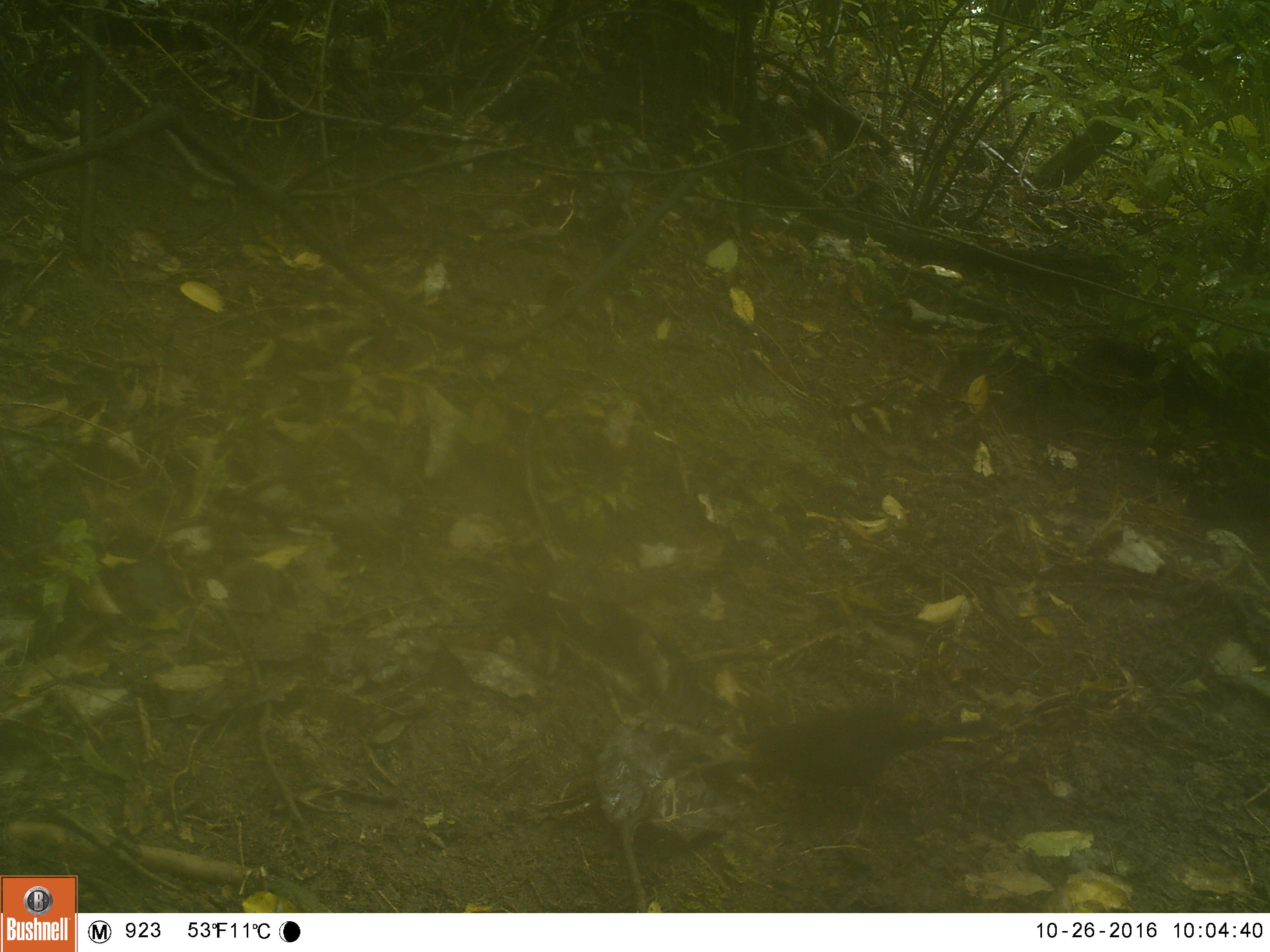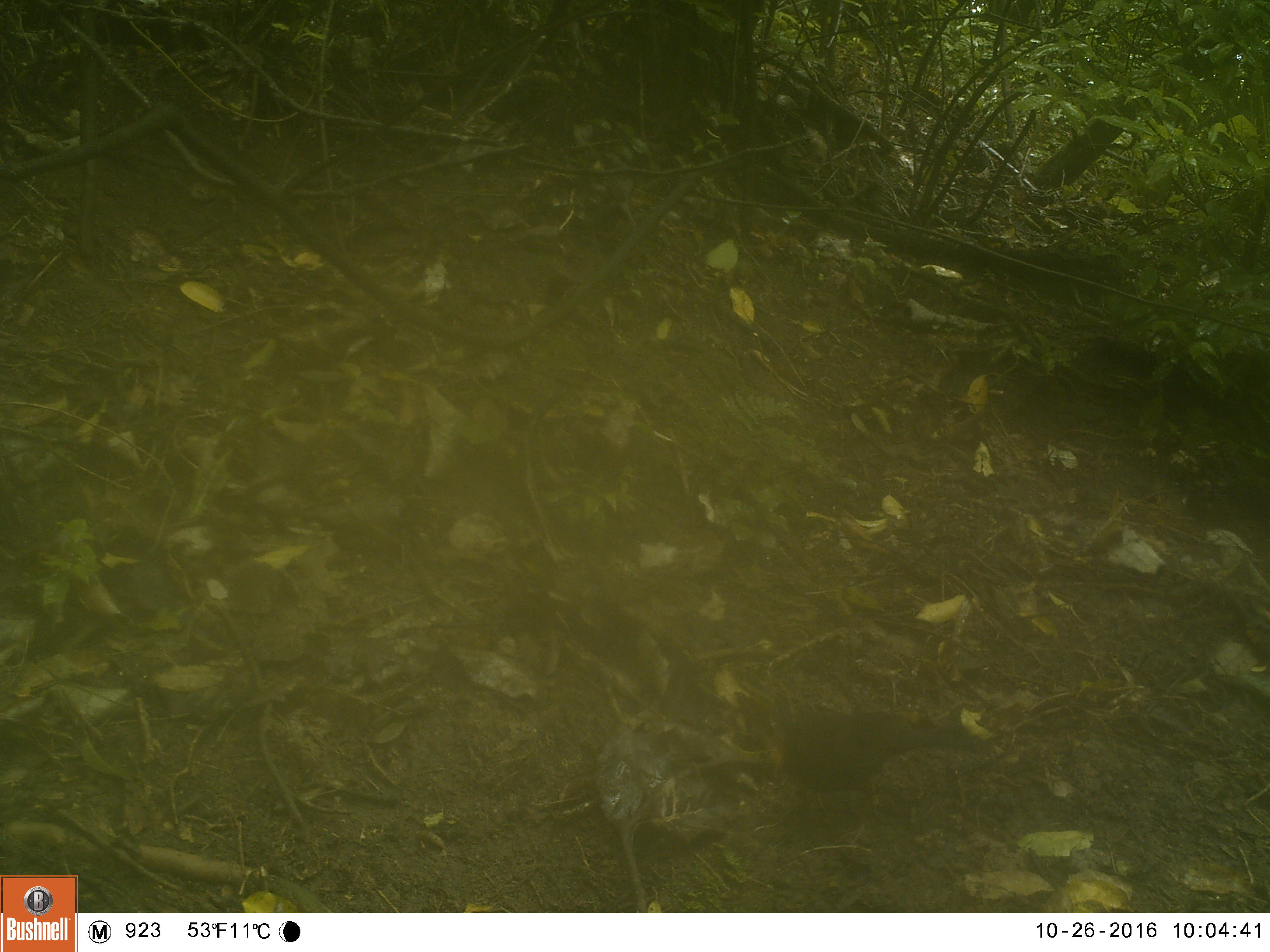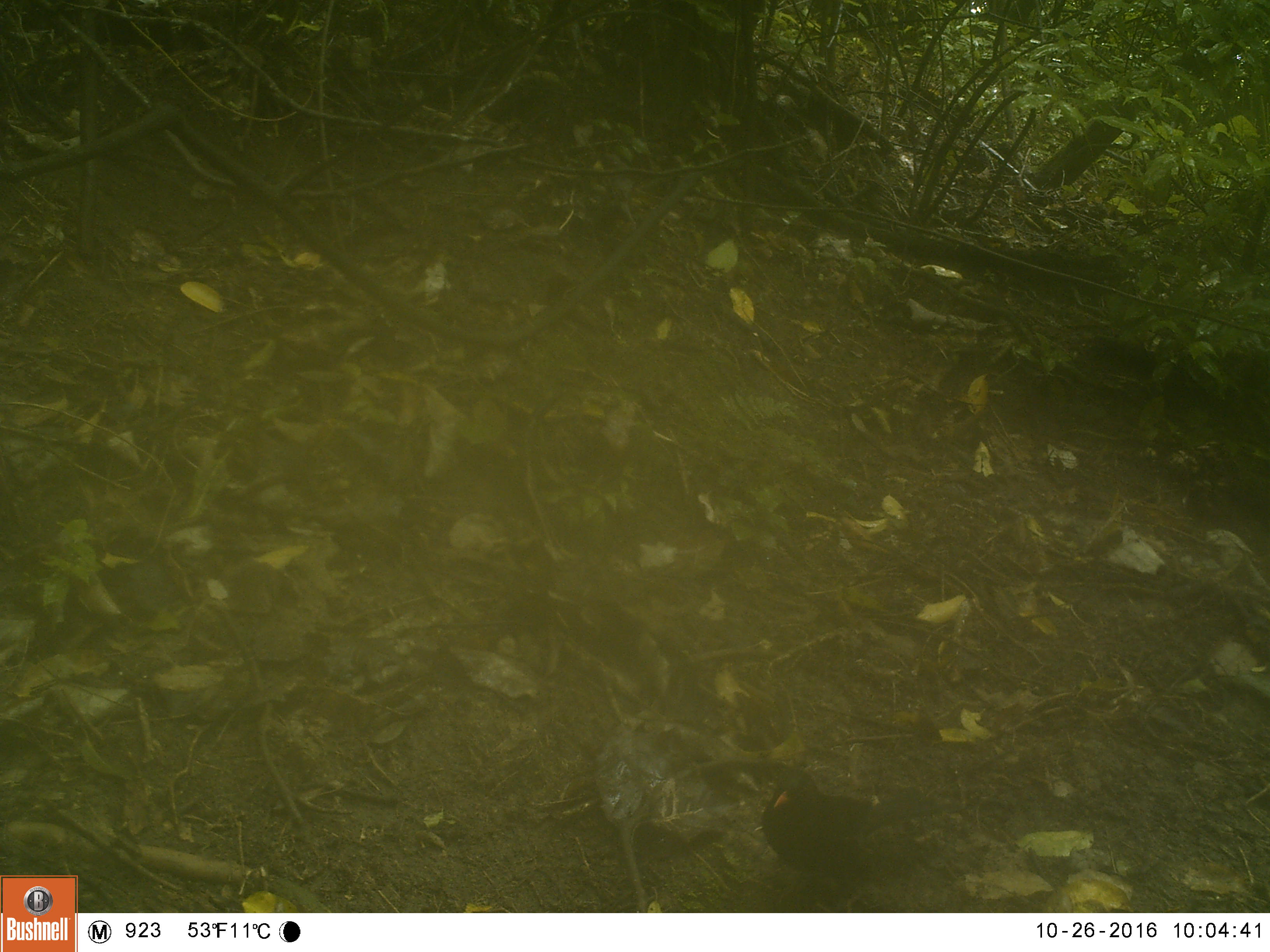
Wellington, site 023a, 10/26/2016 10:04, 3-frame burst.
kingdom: Animalia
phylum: Chordata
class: Aves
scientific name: Aves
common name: bird